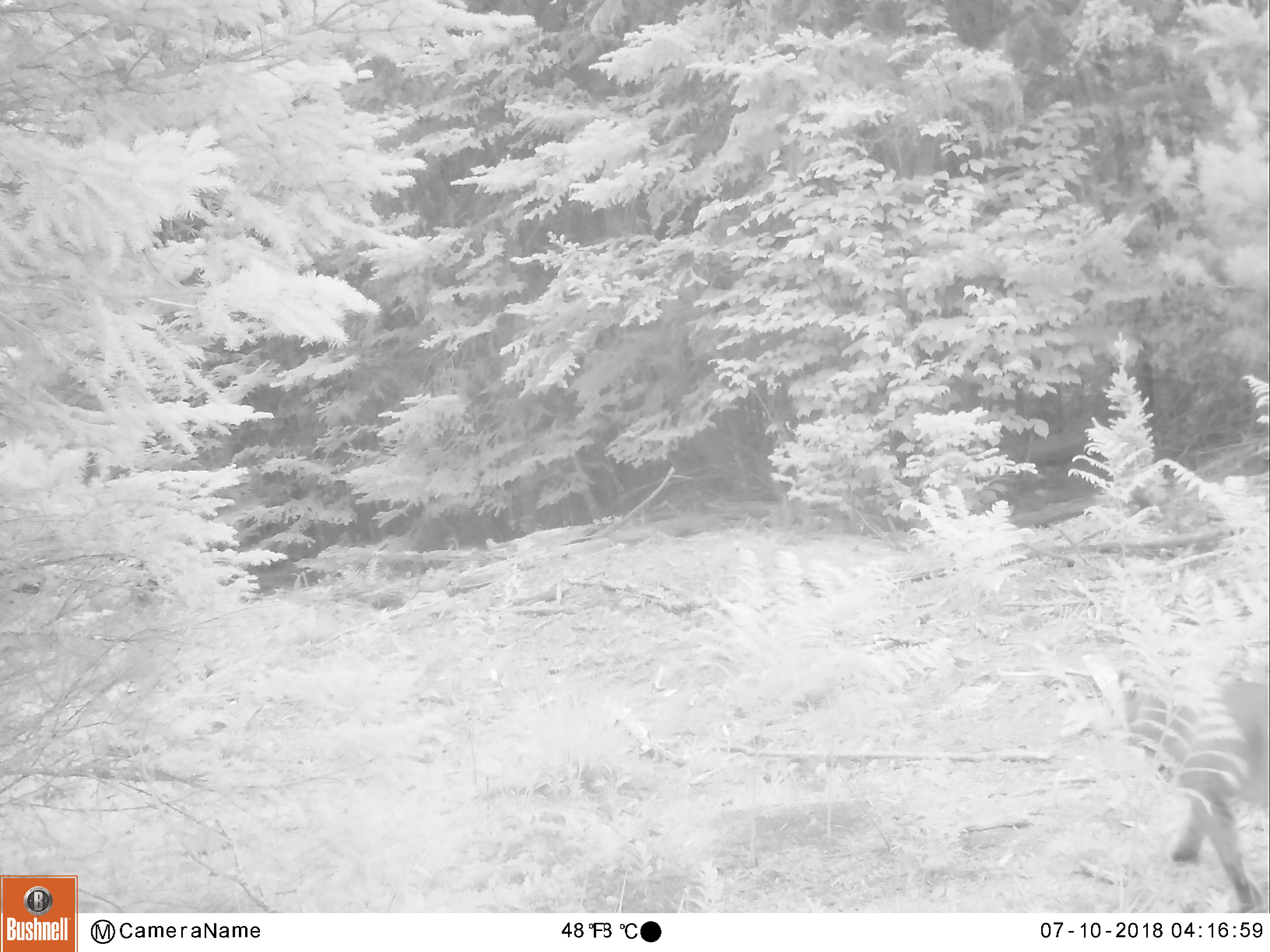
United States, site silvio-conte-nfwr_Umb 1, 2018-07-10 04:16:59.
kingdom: Animalia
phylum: Chordata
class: Mammalia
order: Carnivora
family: Felidae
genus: Lynx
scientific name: Lynx rufus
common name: bobcat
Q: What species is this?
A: Bobcat (Lynx rufus).